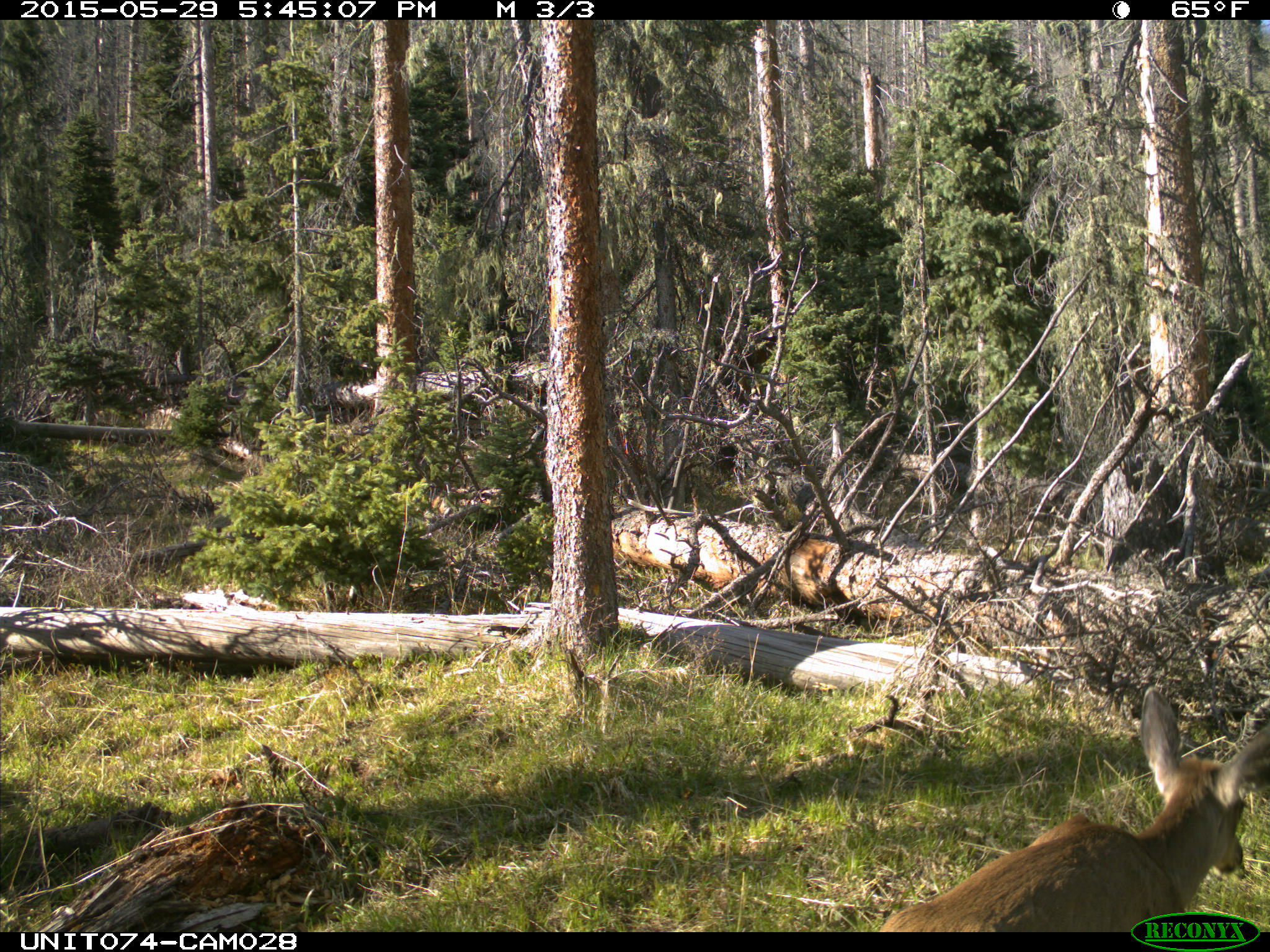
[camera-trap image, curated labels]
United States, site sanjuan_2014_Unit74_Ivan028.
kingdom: Animalia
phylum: Chordata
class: Mammalia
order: Artiodactyla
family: Cervidae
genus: Odocoileus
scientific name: Odocoileus hemionus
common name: mule deer